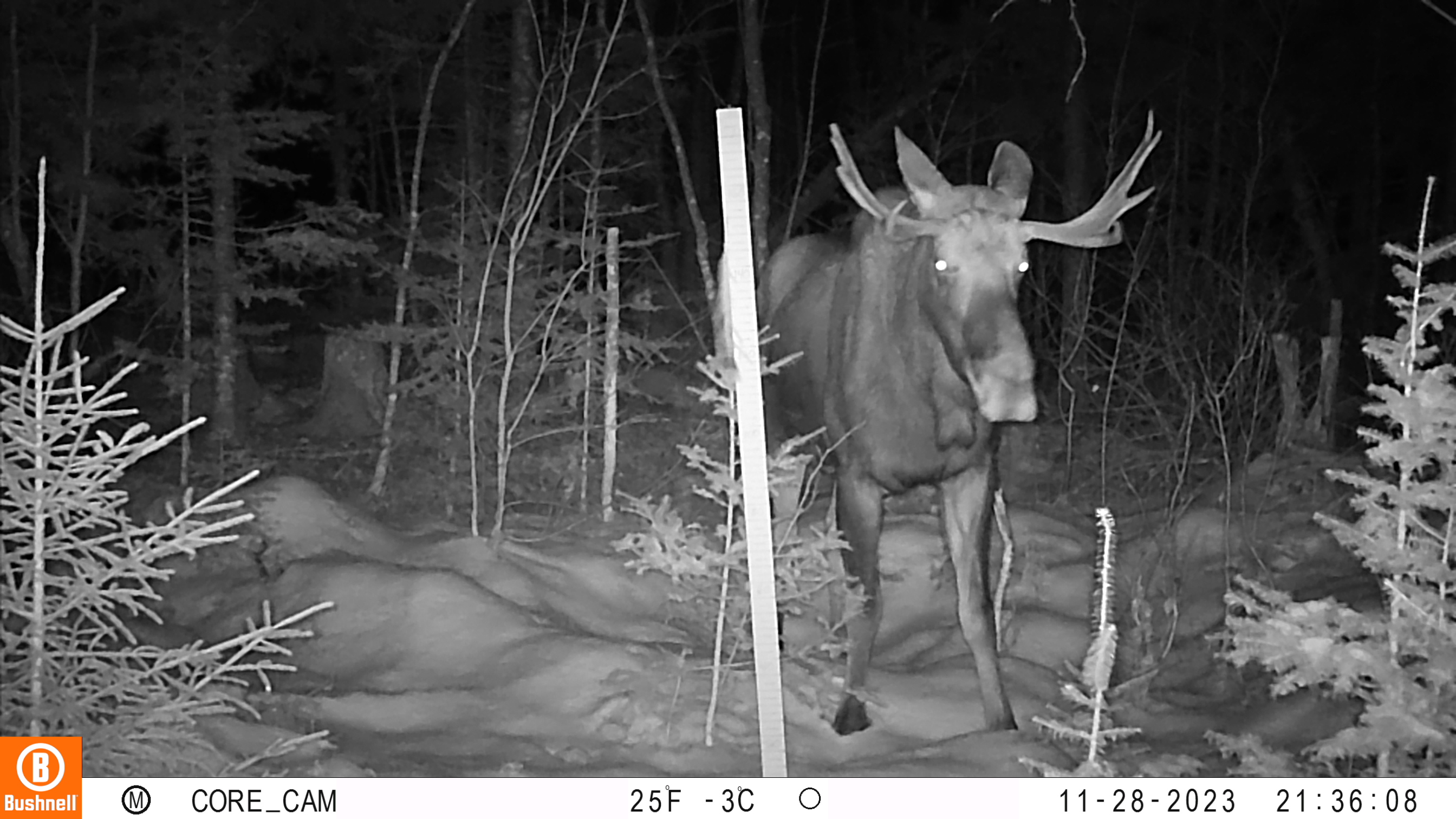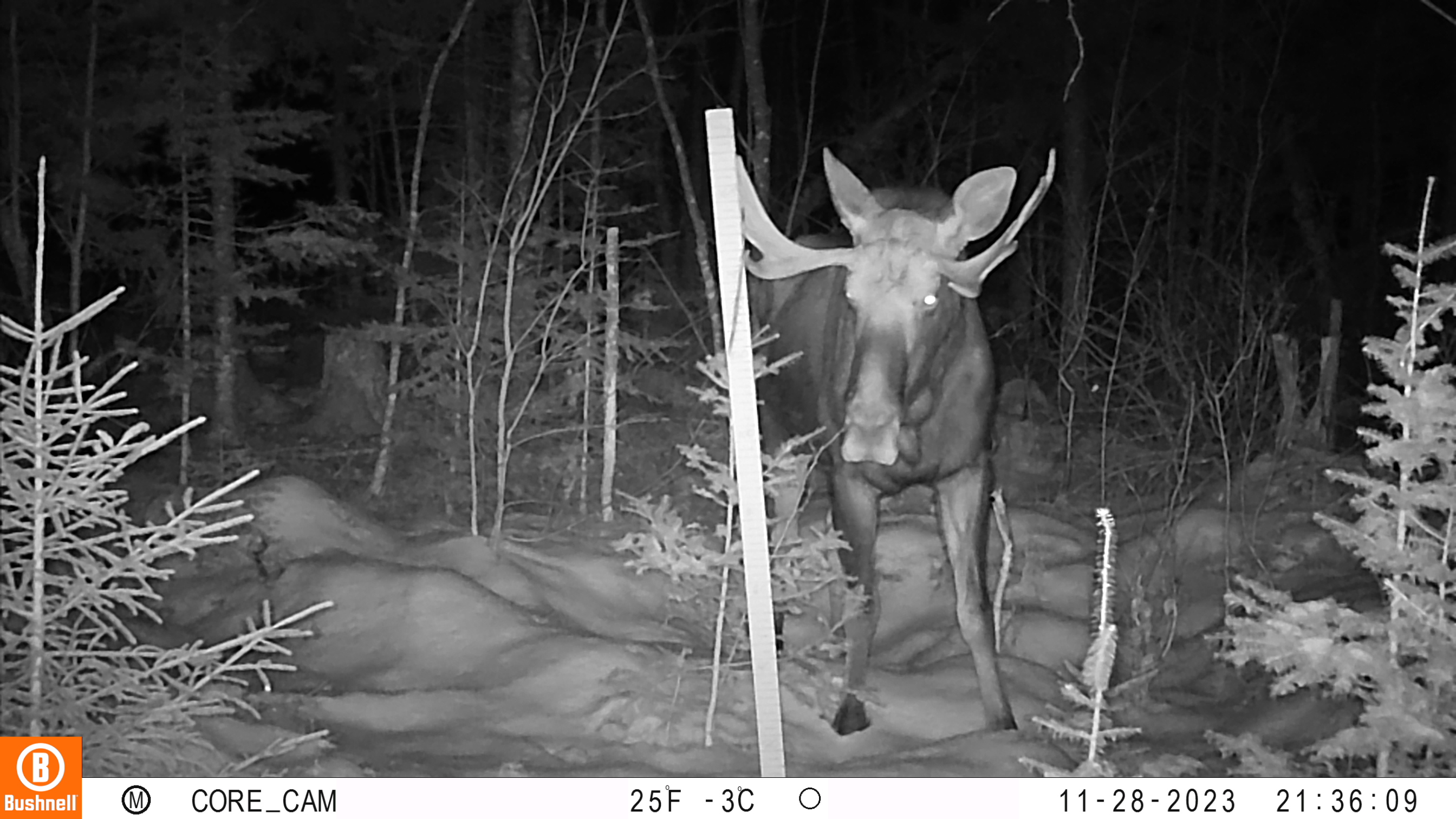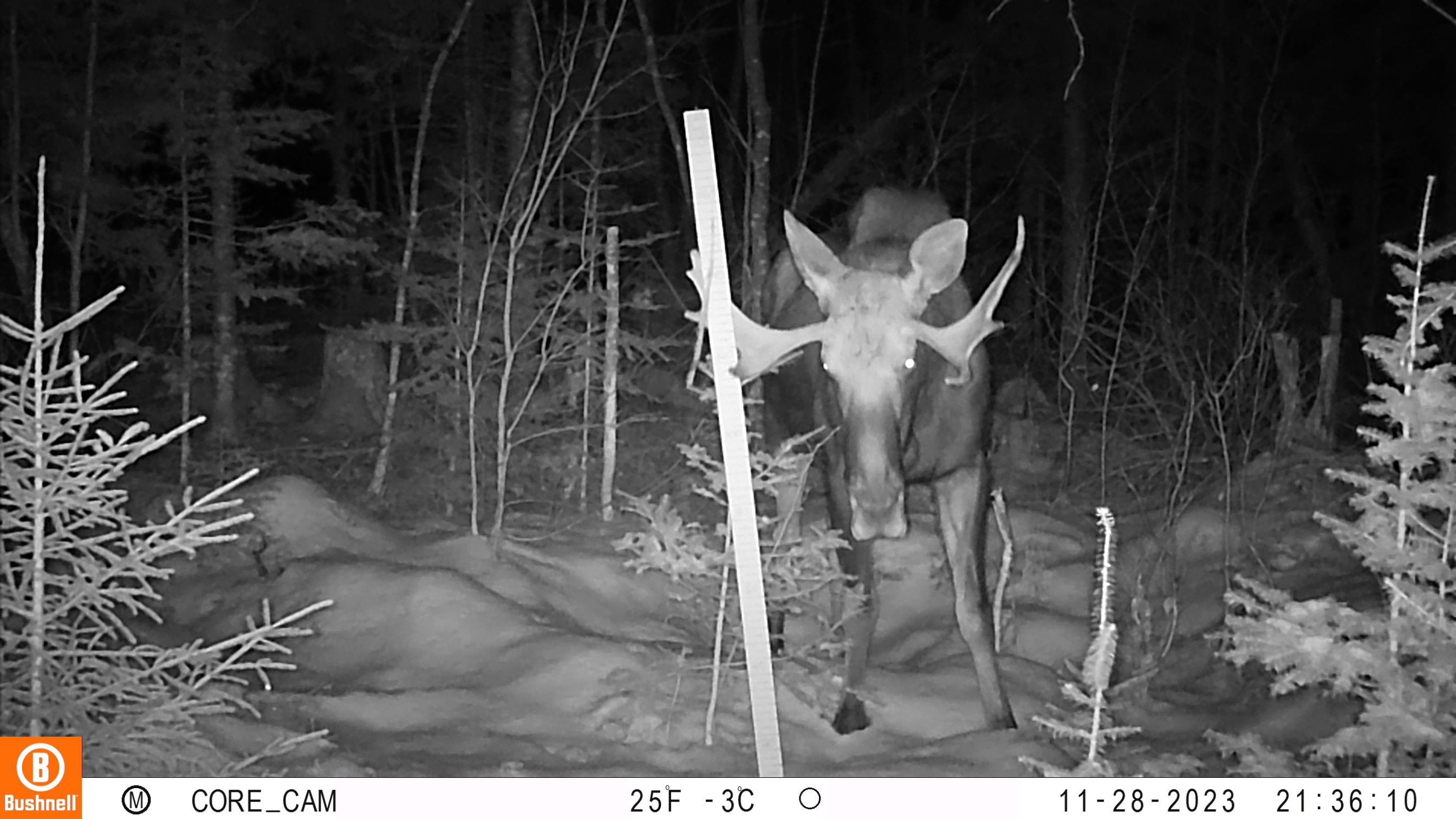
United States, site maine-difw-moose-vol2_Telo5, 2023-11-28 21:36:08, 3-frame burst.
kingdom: Animalia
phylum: Chordata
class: Mammalia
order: Artiodactyla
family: Cervidae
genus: Alces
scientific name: Alces alces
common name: moose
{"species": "moose (Alces alces)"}